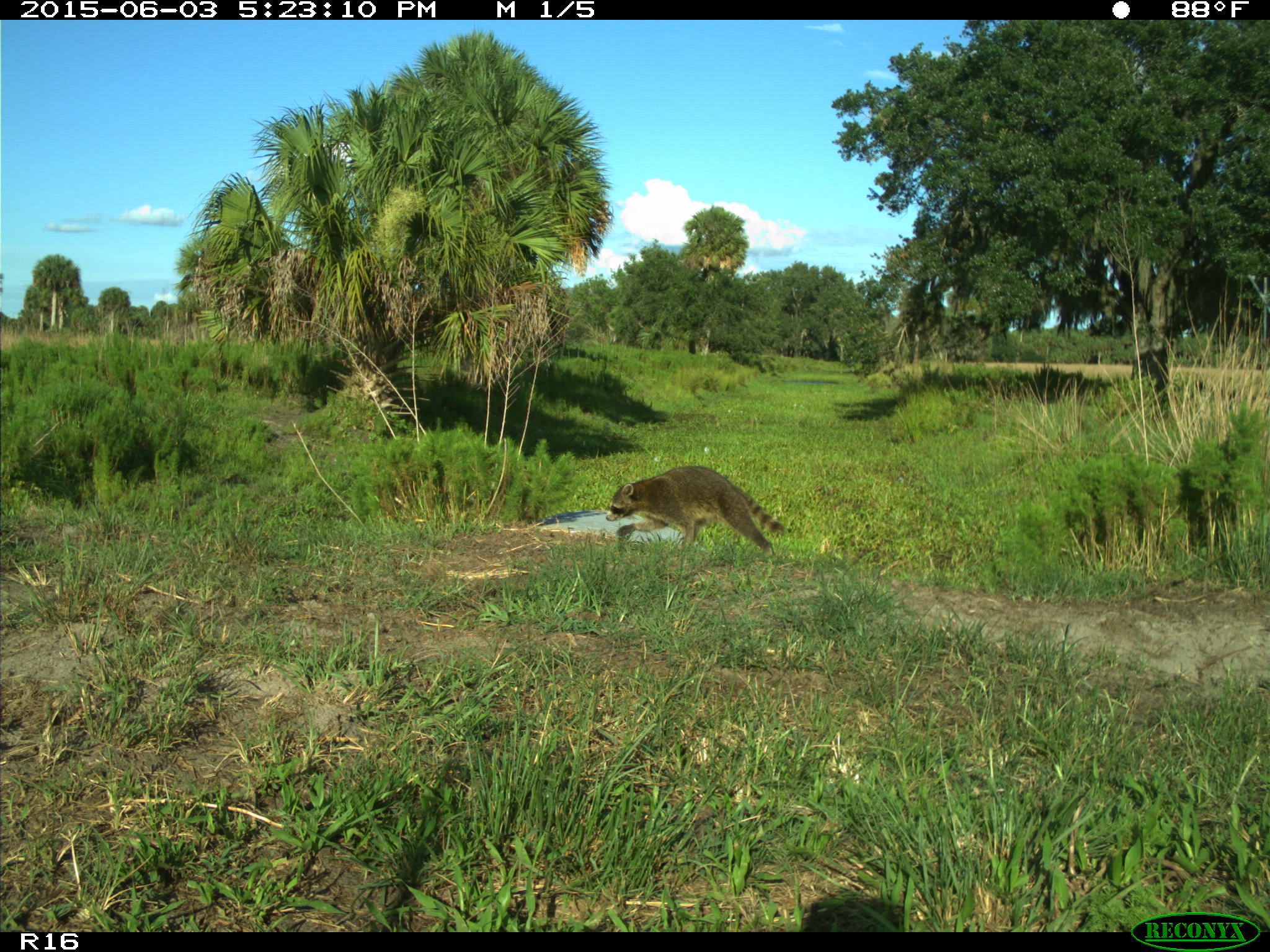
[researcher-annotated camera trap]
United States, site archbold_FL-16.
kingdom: Animalia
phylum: Chordata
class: Mammalia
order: Carnivora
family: Procyonidae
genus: Procyon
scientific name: Procyon lotor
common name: common raccoon